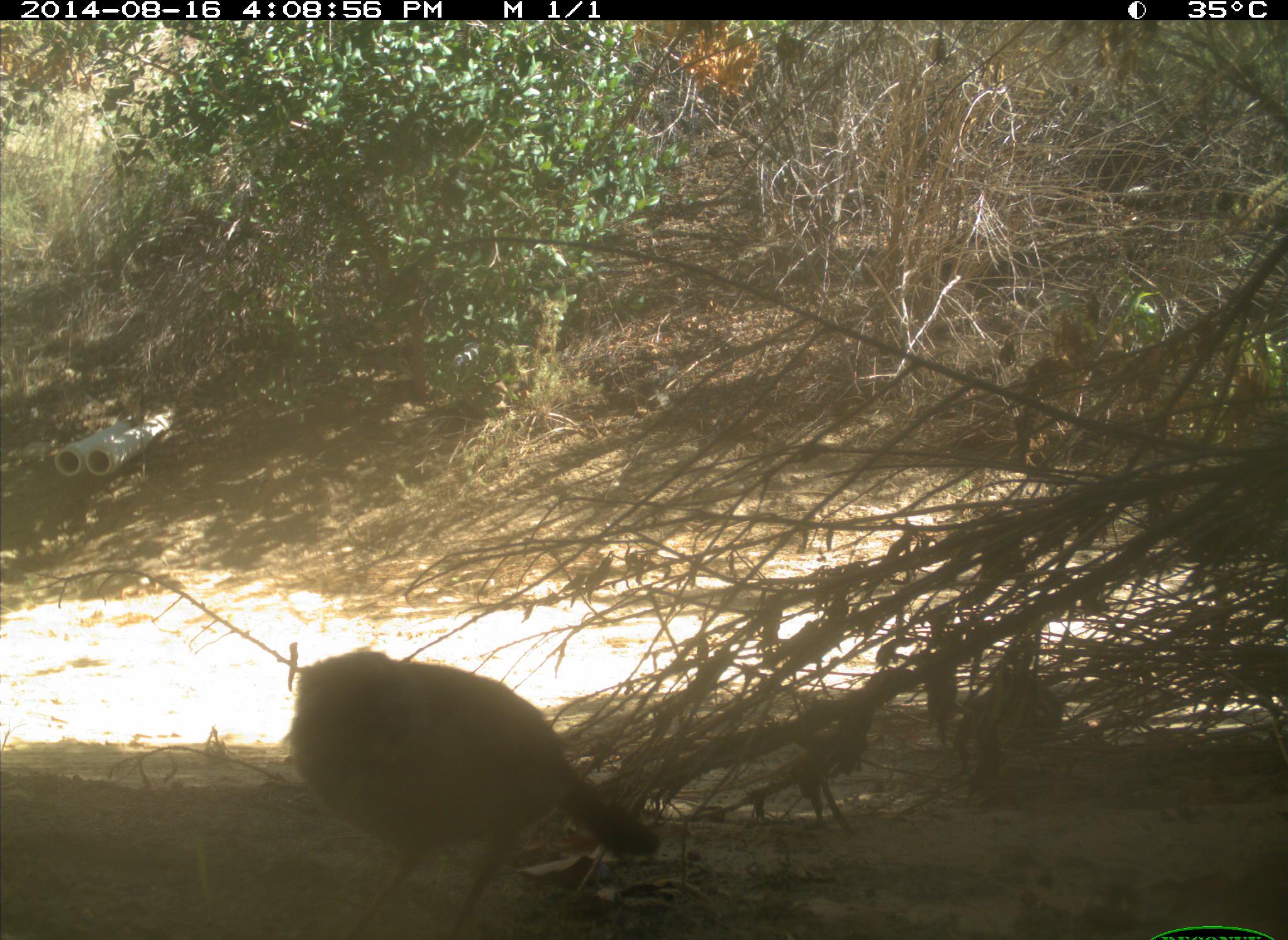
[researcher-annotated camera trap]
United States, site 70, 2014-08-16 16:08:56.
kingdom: Animalia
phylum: Chordata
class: Aves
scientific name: Aves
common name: bird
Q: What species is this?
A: Bird (Aves).